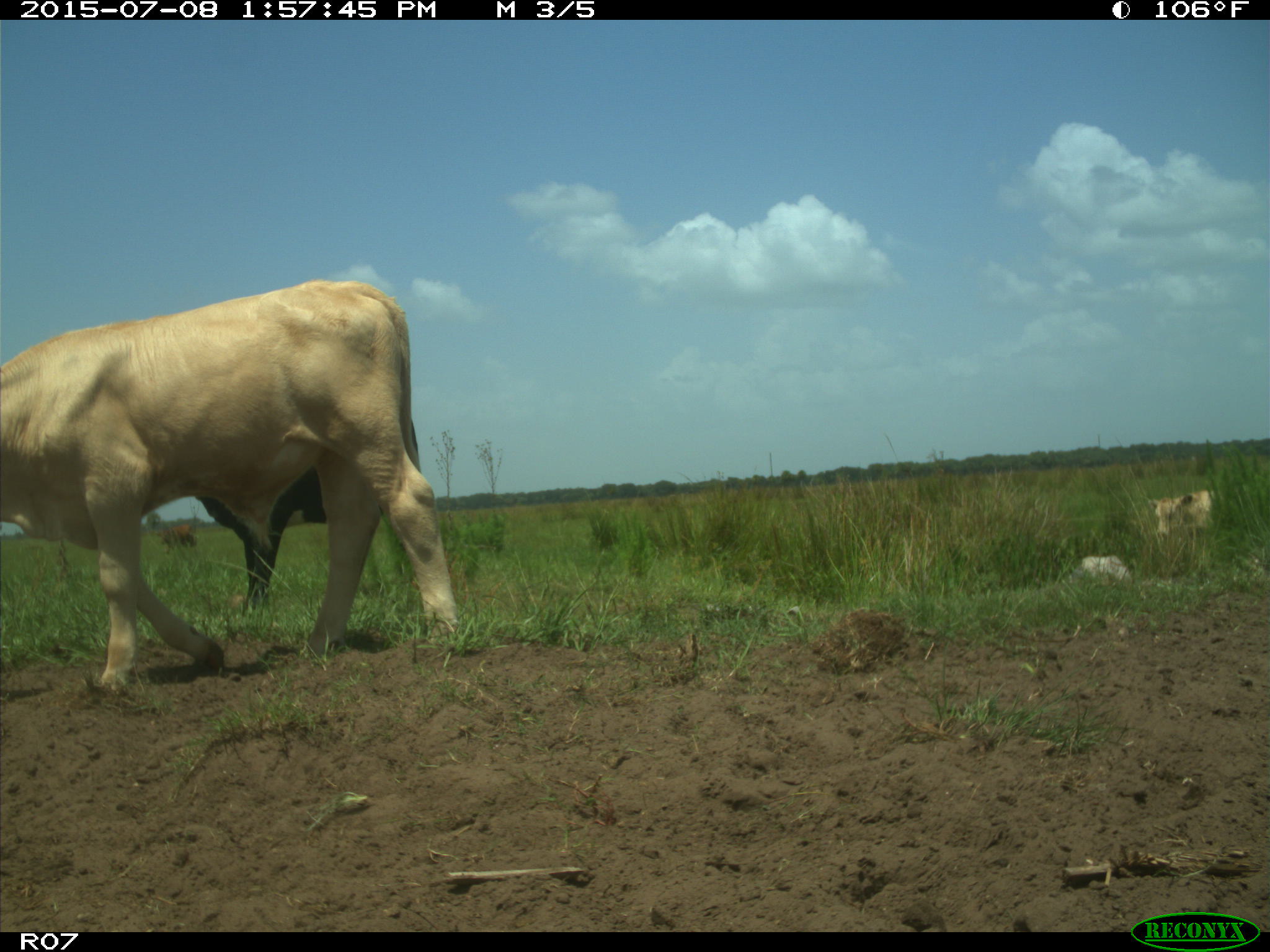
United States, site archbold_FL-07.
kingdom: Animalia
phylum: Chordata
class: Mammalia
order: Artiodactyla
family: Bovidae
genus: Bos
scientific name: Bos taurus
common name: domestic cow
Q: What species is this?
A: Bos taurus (domestic cow).